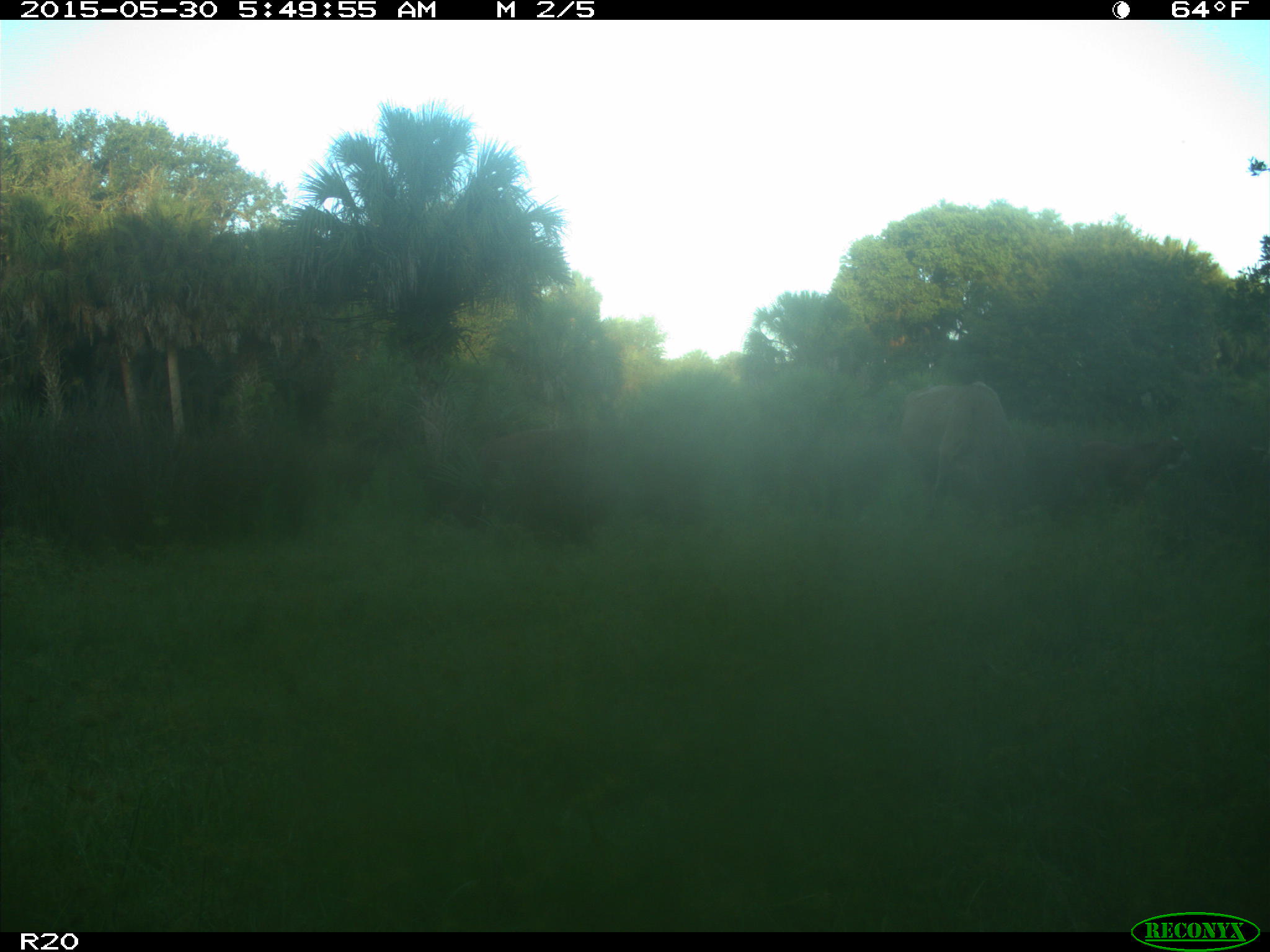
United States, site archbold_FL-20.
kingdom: Animalia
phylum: Chordata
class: Mammalia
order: Artiodactyla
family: Bovidae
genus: Bos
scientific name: Bos taurus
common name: domestic cow